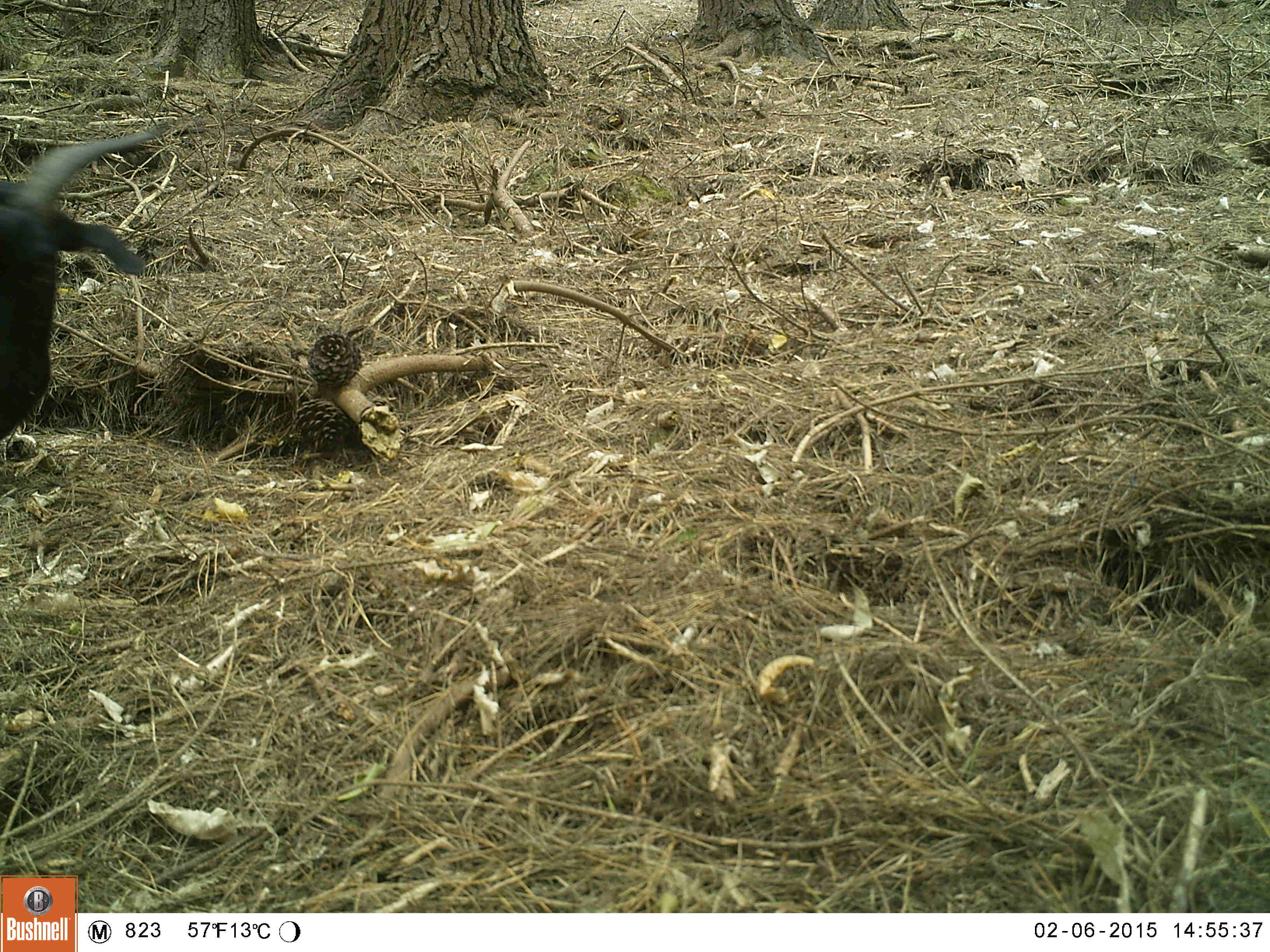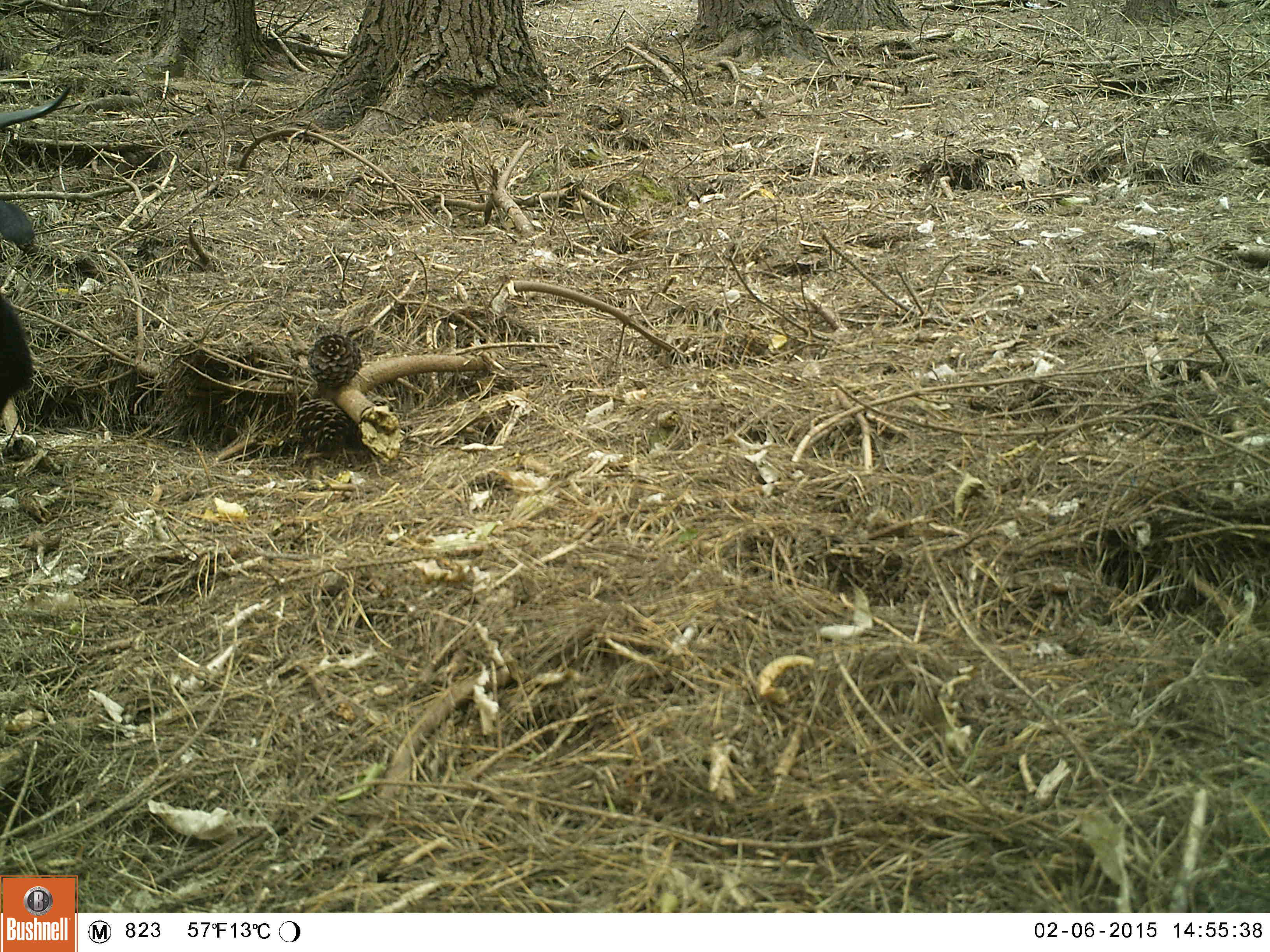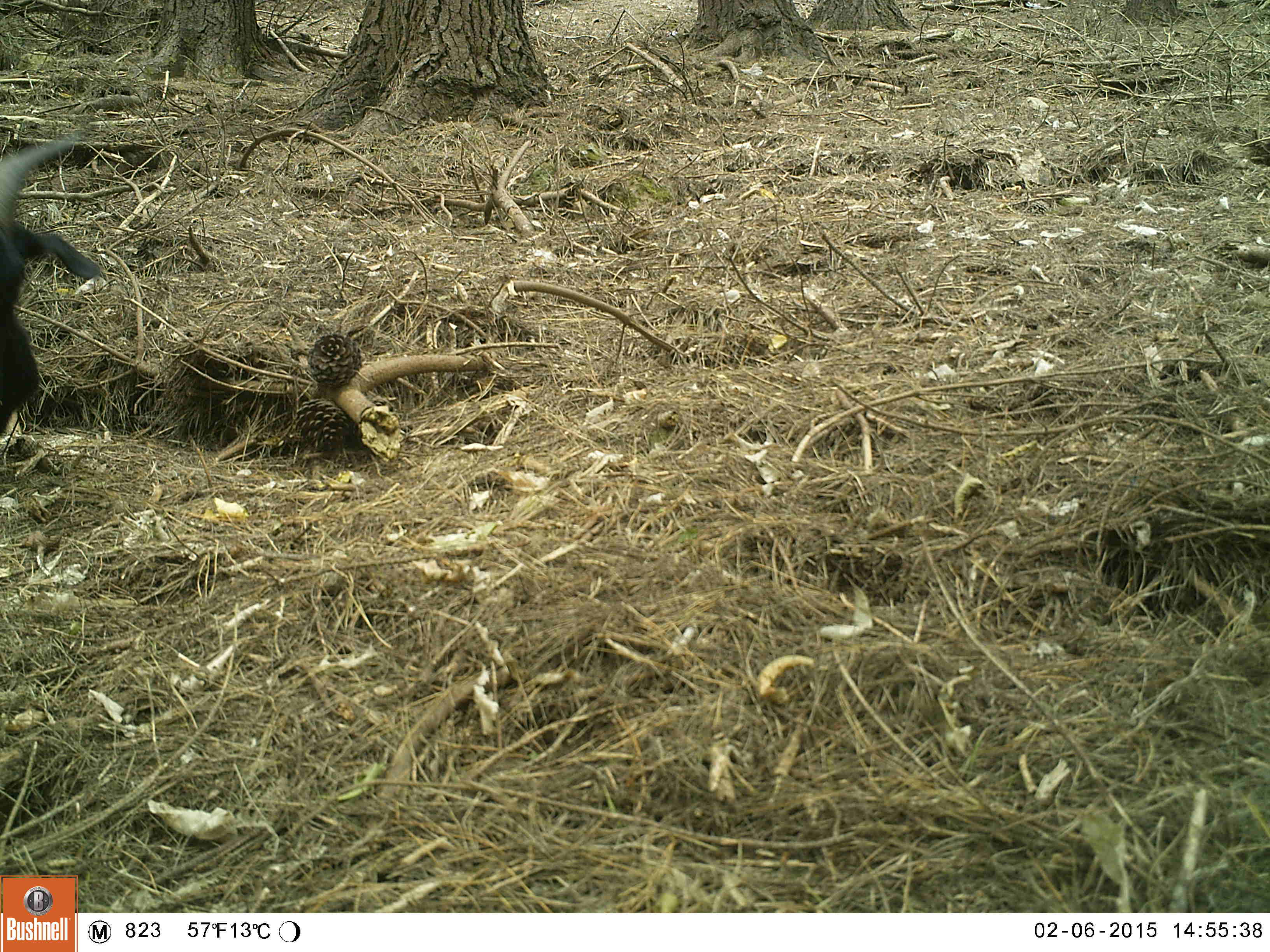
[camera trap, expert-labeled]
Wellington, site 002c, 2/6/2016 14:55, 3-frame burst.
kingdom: Animalia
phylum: Chordata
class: Mammalia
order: Artiodactyla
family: Bovidae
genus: Capra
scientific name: Capra hircus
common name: goat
Goat (Capra hircus).